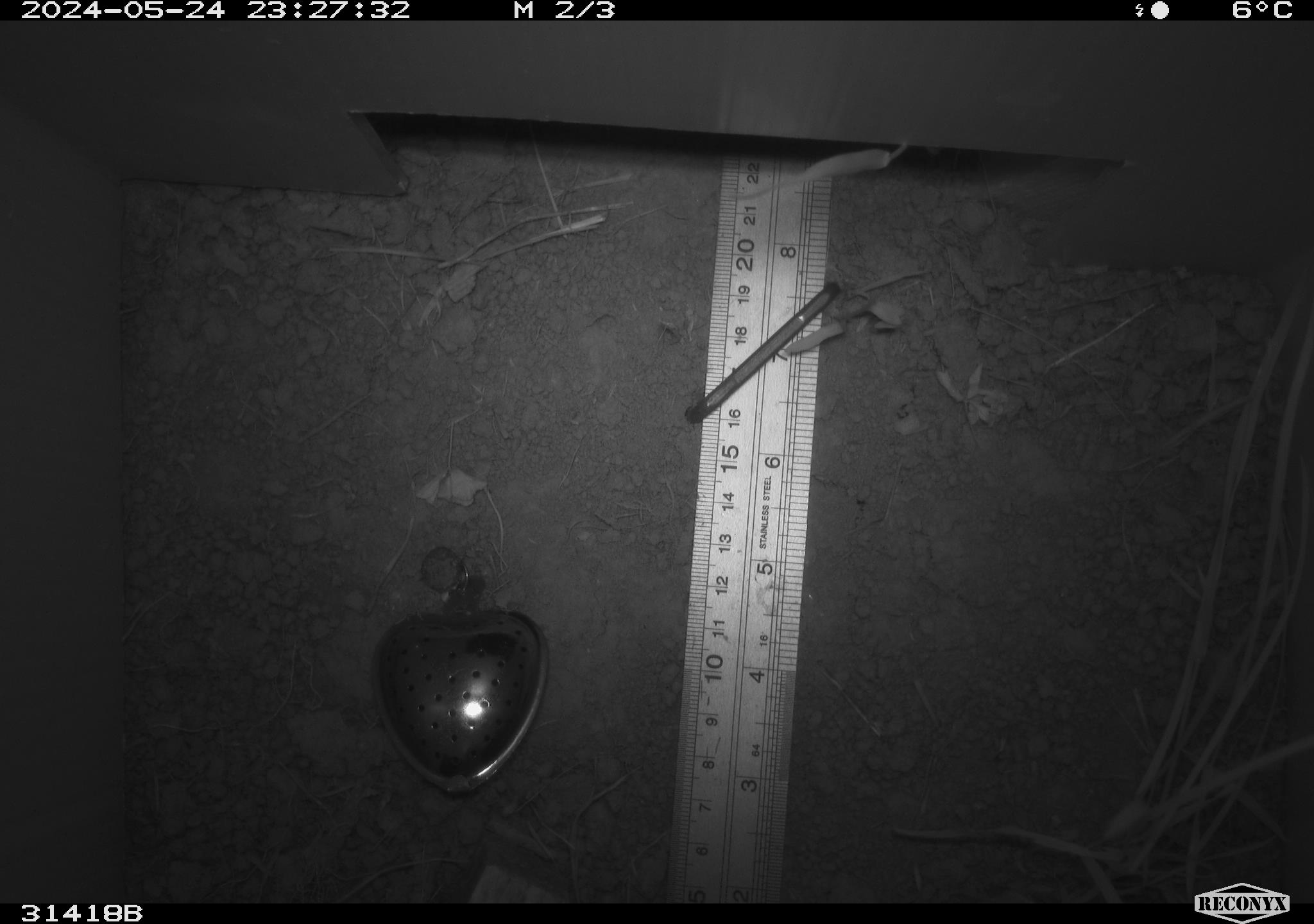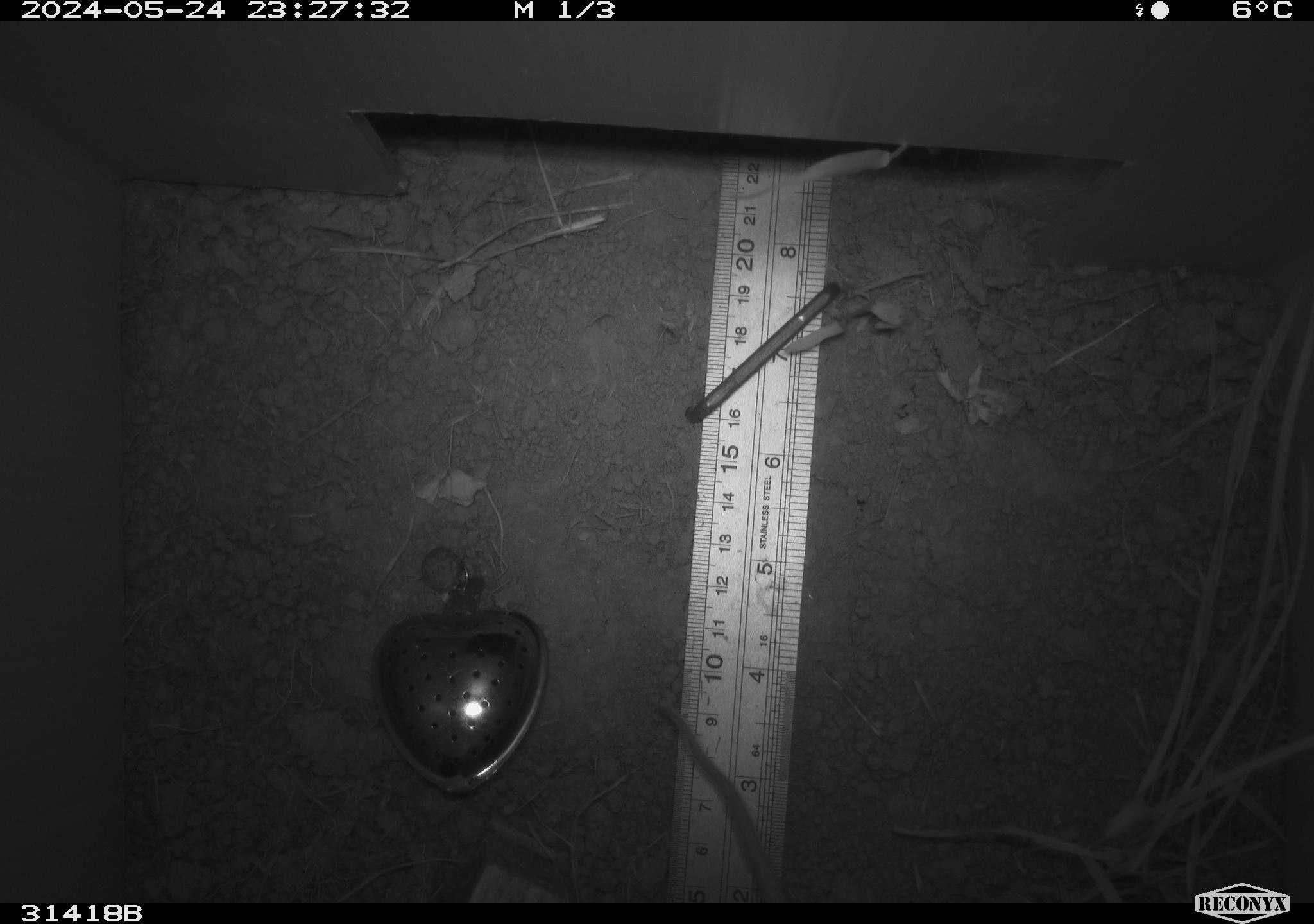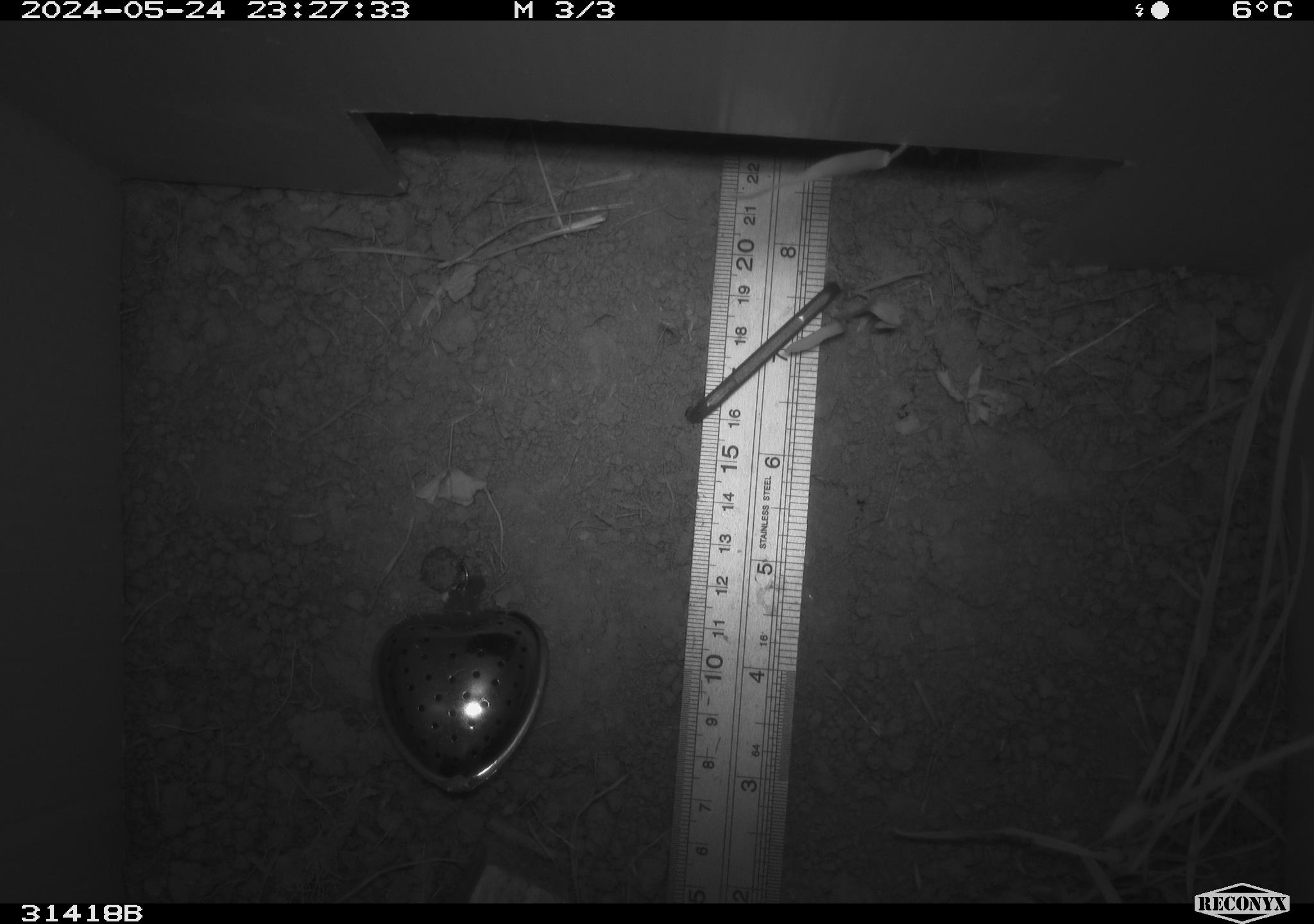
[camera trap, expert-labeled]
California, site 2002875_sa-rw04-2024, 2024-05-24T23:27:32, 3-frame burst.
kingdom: Animalia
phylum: Chordata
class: Mammalia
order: Rodentia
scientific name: Rodentia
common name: rodent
Rodent (Rodentia).